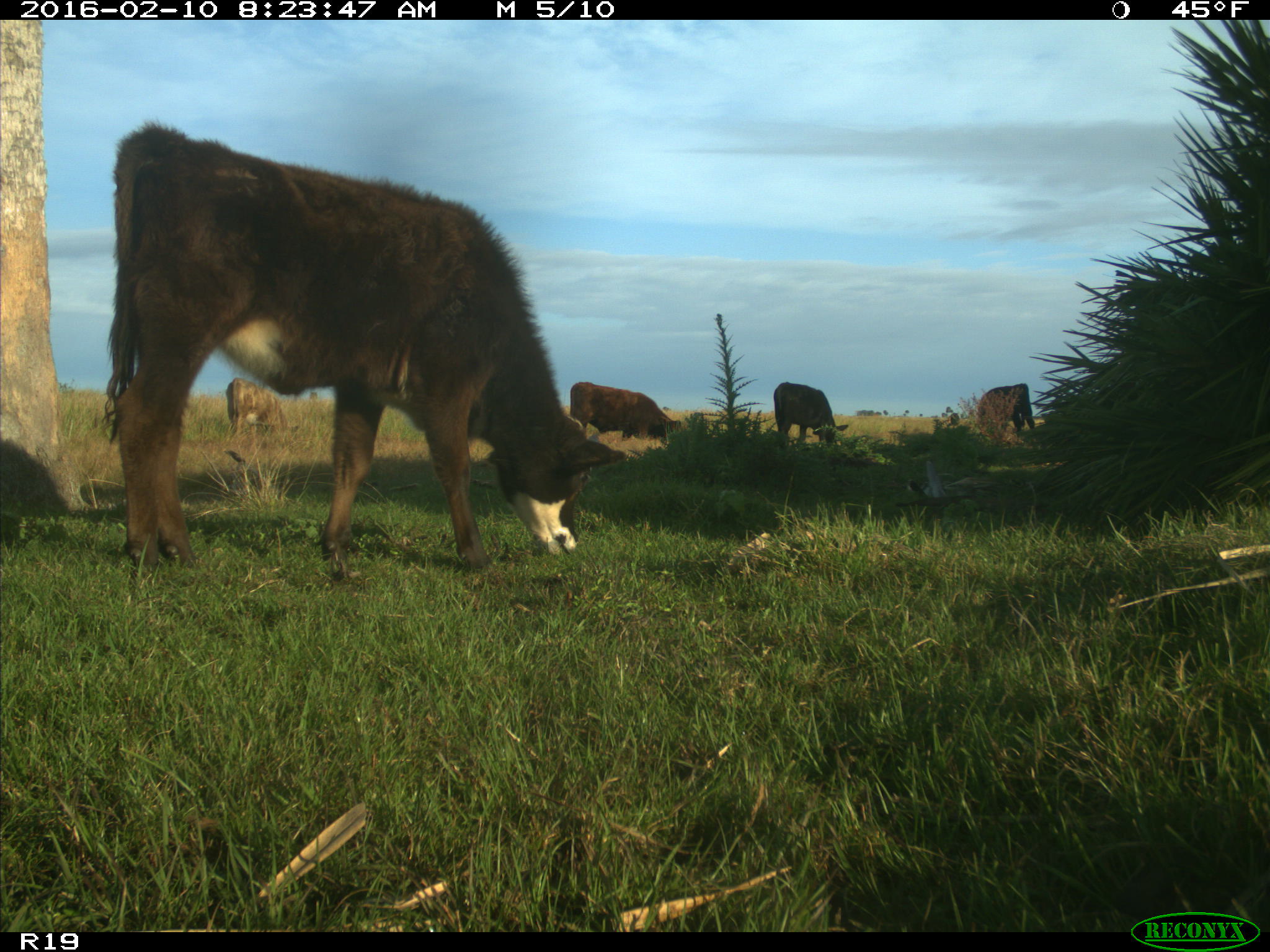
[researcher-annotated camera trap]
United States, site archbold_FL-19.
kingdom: Animalia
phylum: Chordata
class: Mammalia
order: Artiodactyla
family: Bovidae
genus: Bos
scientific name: Bos taurus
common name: domestic cow